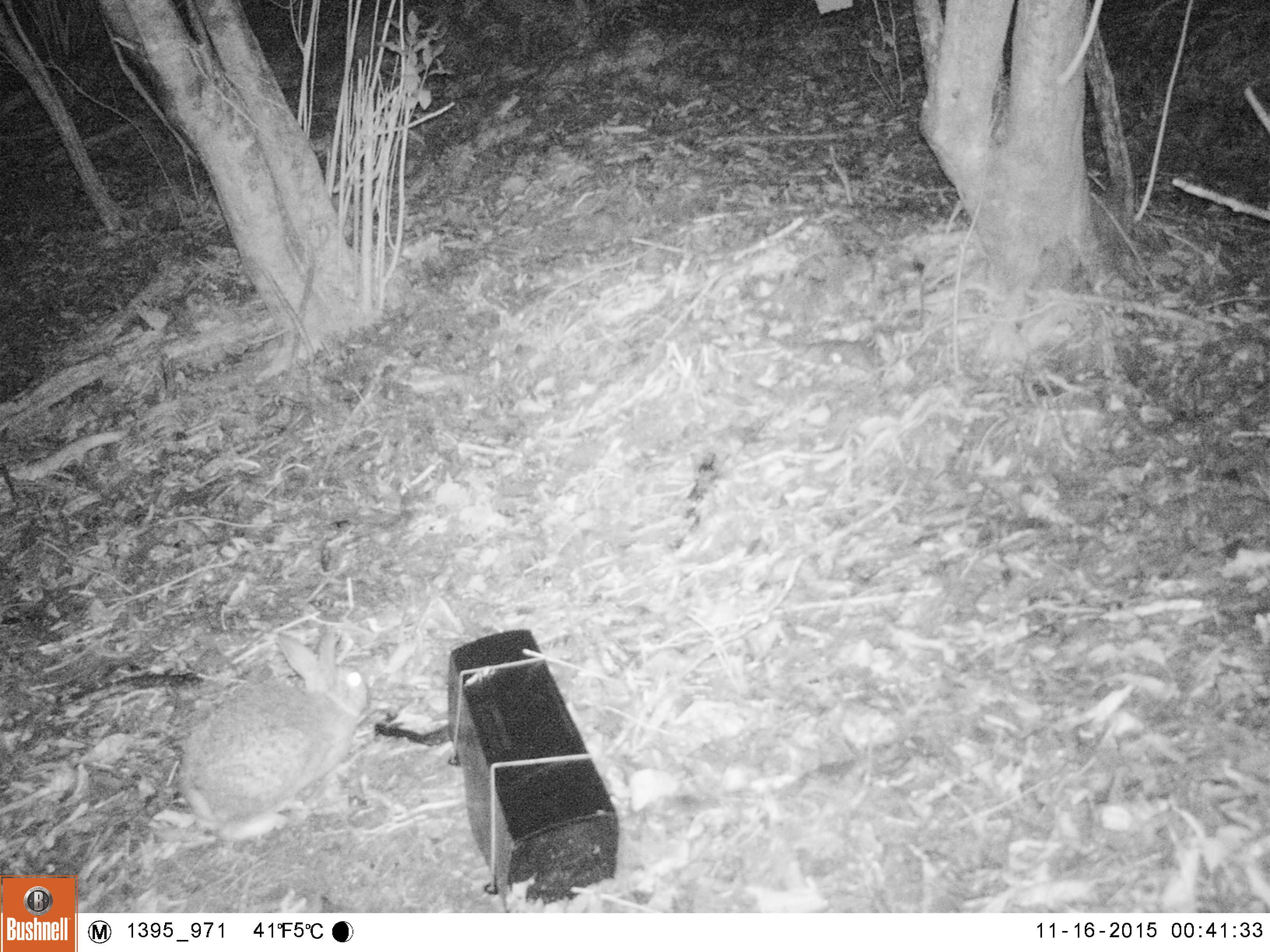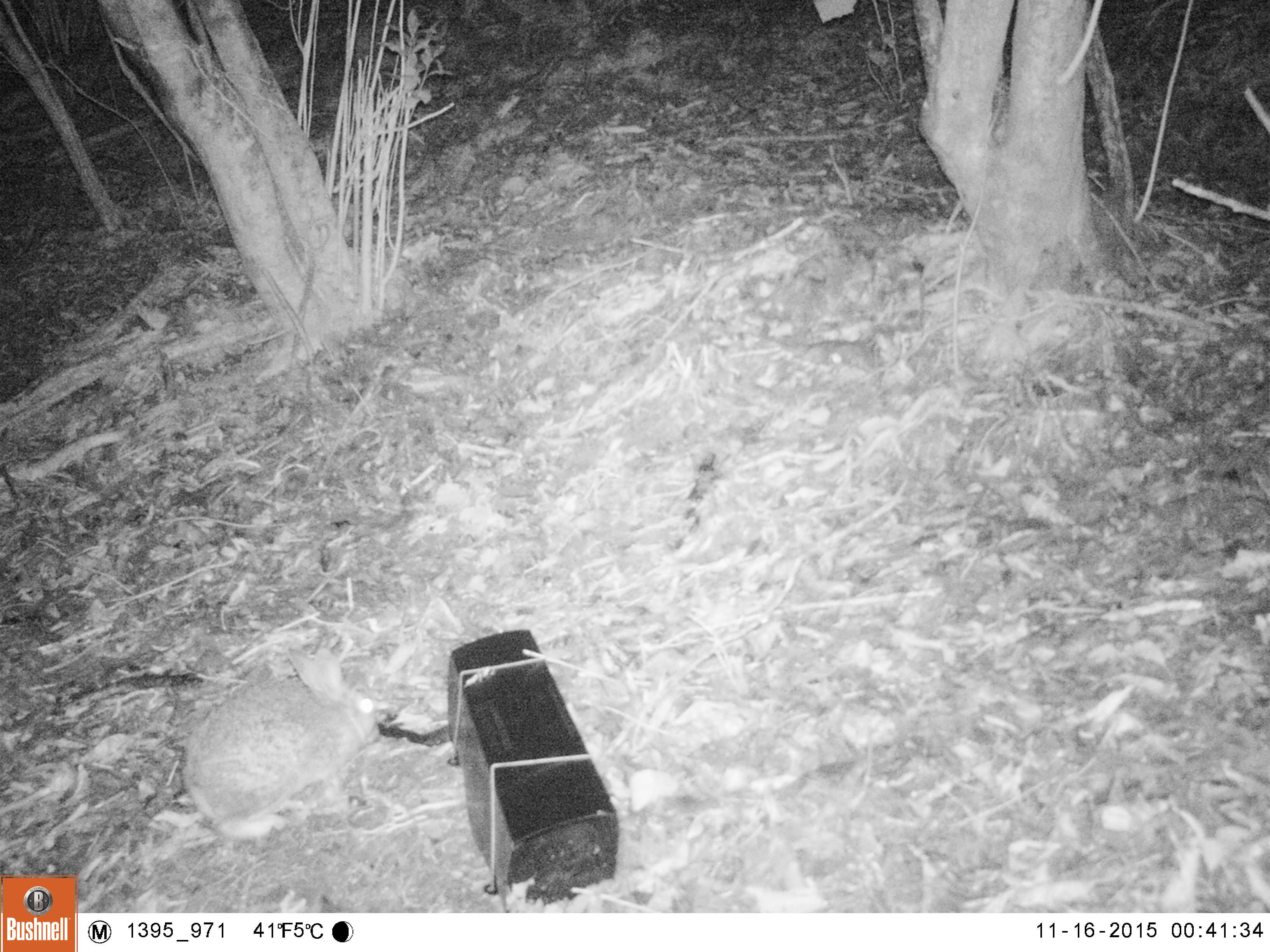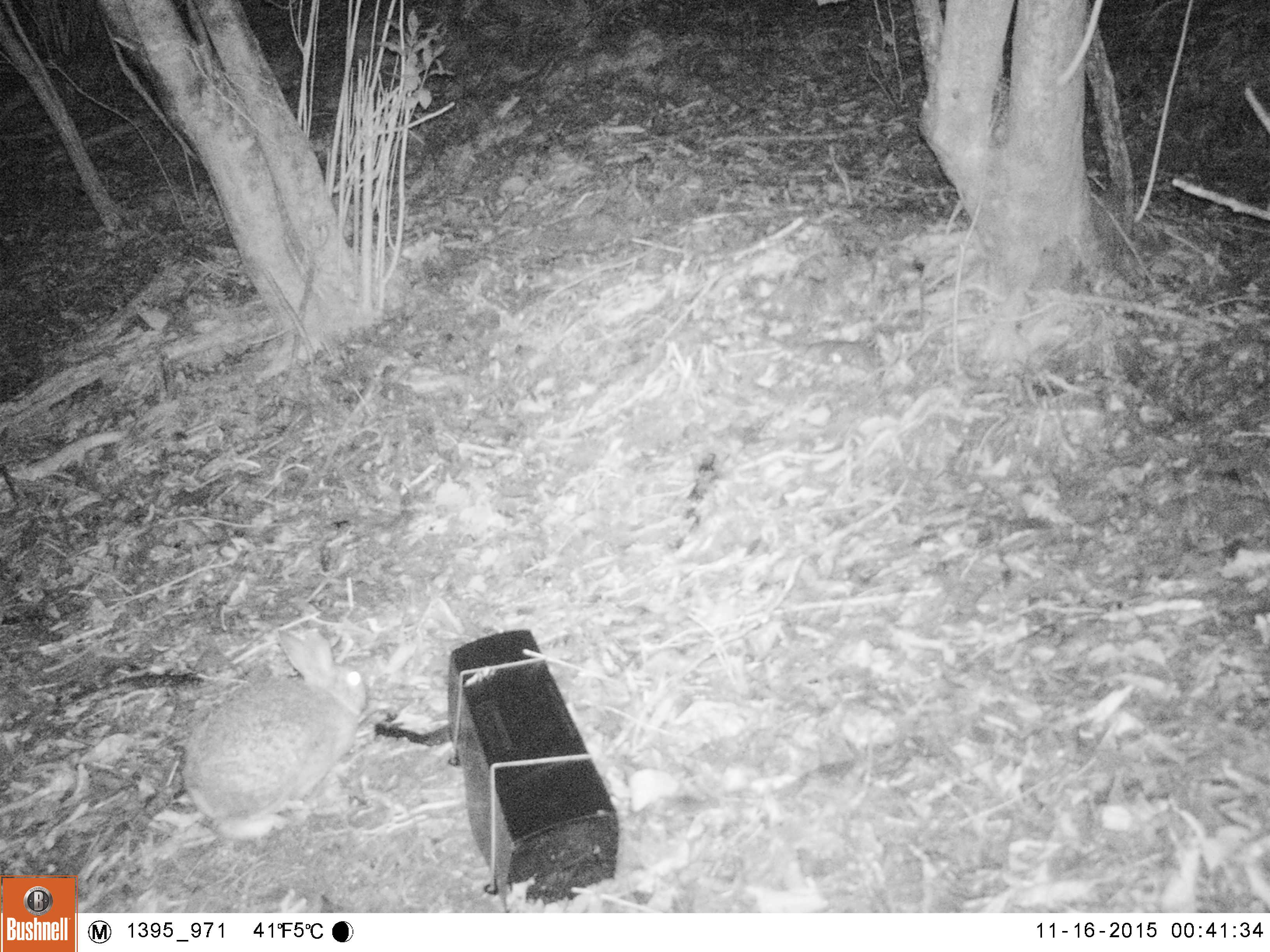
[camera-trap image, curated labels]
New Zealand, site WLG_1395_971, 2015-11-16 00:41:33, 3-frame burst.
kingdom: Animalia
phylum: Chordata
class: Mammalia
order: Lagomorpha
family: Leporidae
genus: Oryctolagus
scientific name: Oryctolagus cuniculus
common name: european rabbit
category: rabbit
Rabbit (european rabbit) (Oryctolagus cuniculus).